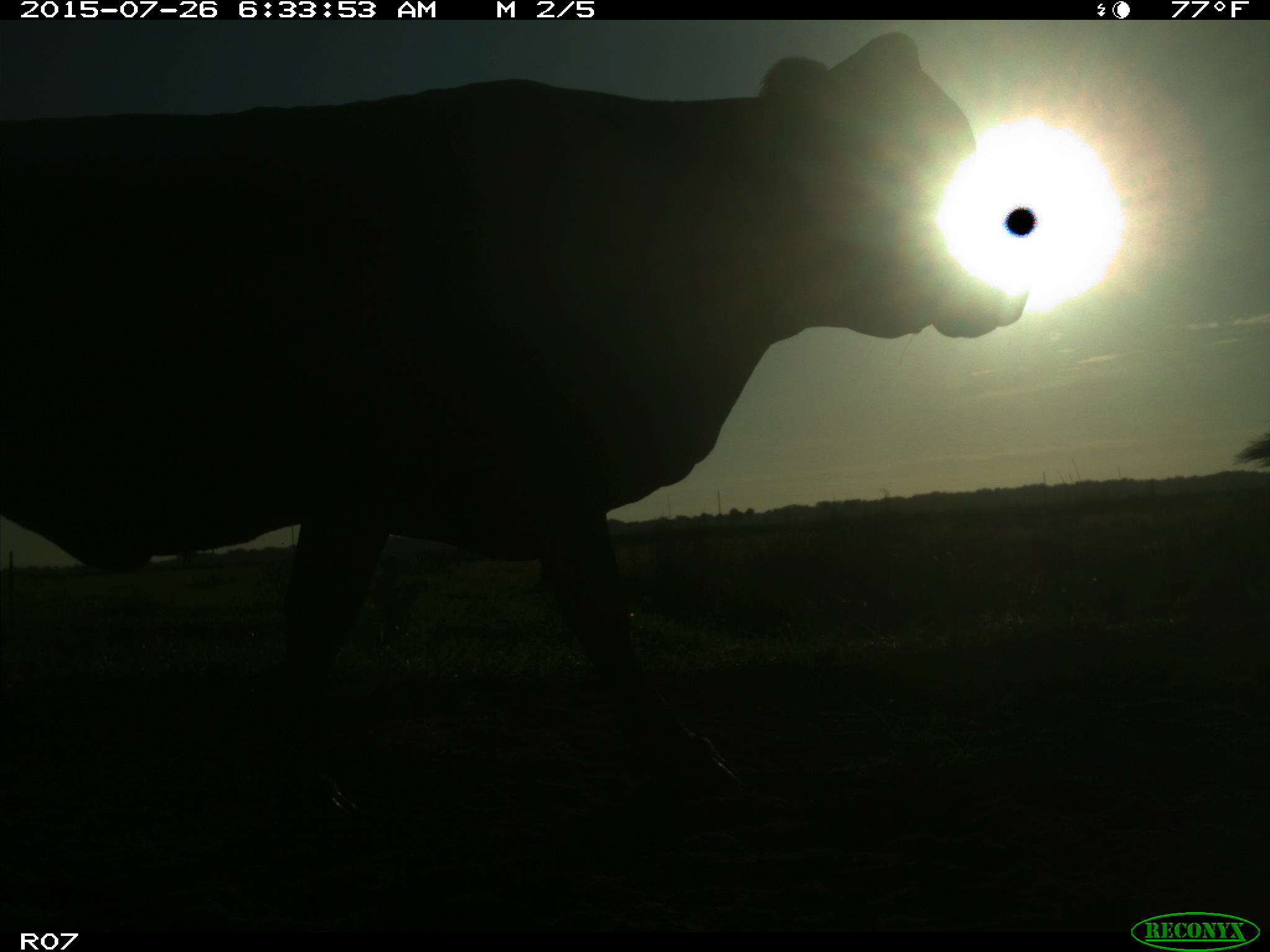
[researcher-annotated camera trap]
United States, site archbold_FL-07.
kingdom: Animalia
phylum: Chordata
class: Mammalia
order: Artiodactyla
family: Bovidae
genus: Bos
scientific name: Bos taurus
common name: domestic cow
Bos taurus (domestic cow).